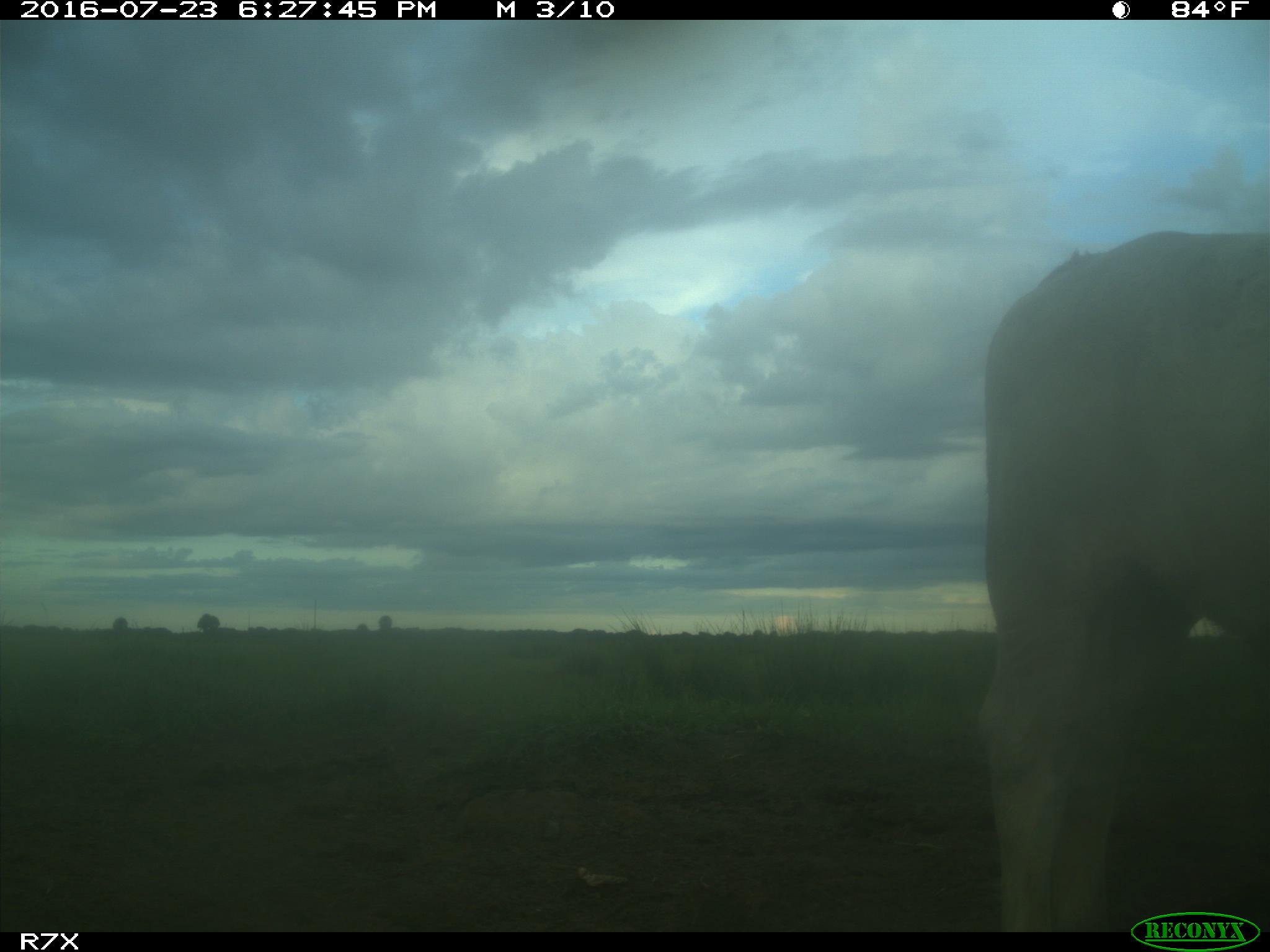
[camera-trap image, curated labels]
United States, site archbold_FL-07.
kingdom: Animalia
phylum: Chordata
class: Mammalia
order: Artiodactyla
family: Bovidae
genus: Bos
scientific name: Bos taurus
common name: domestic cow